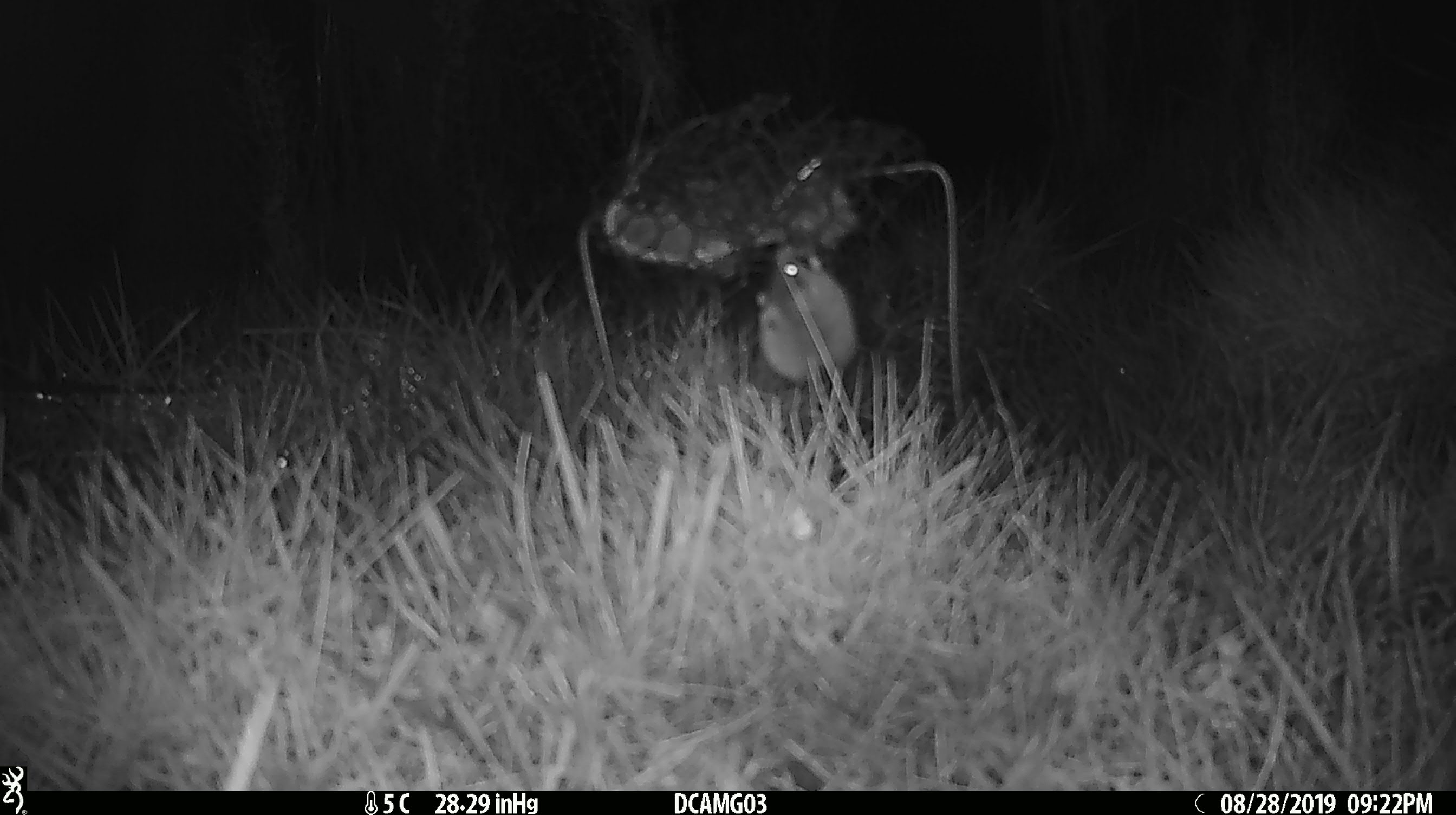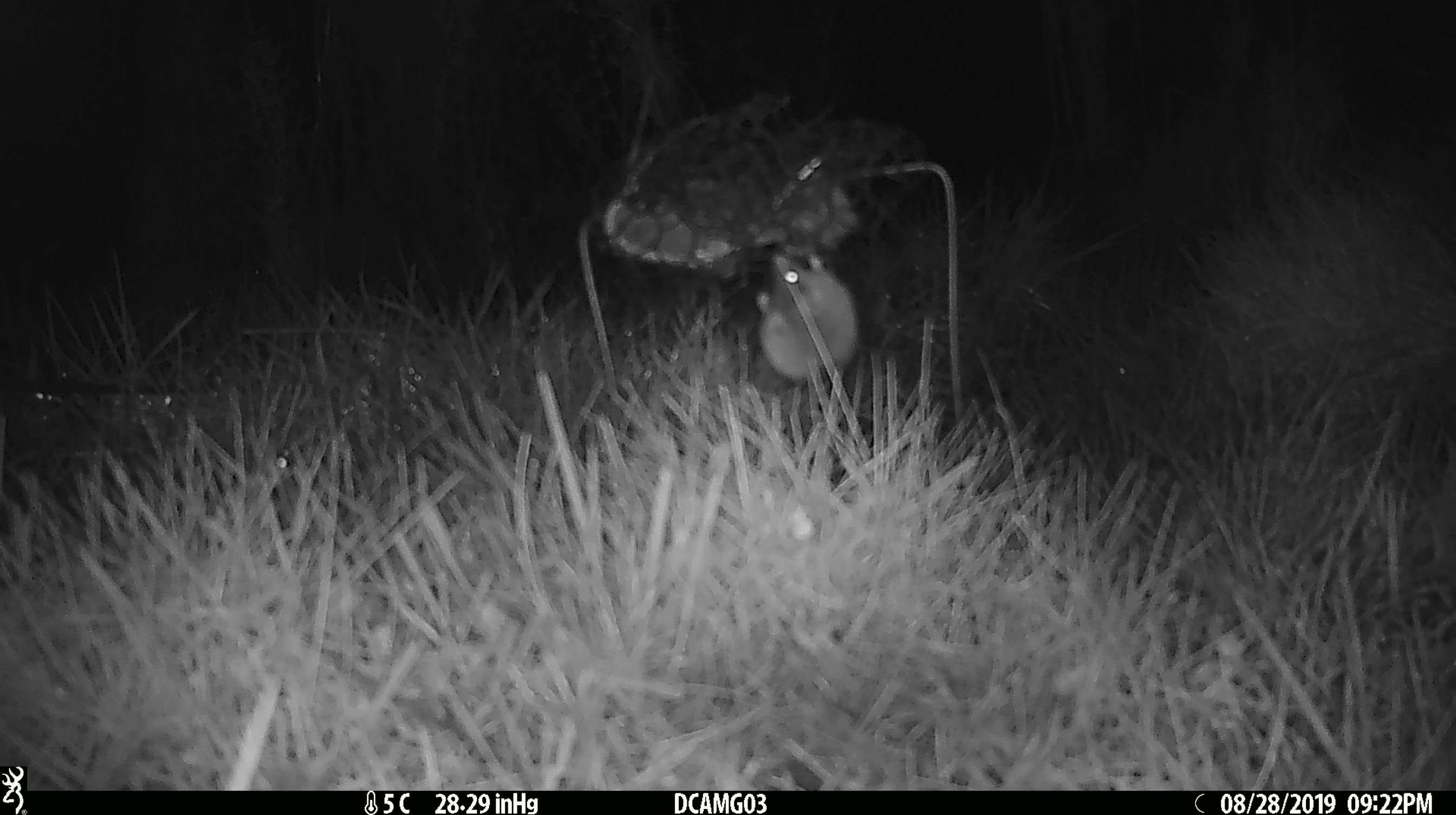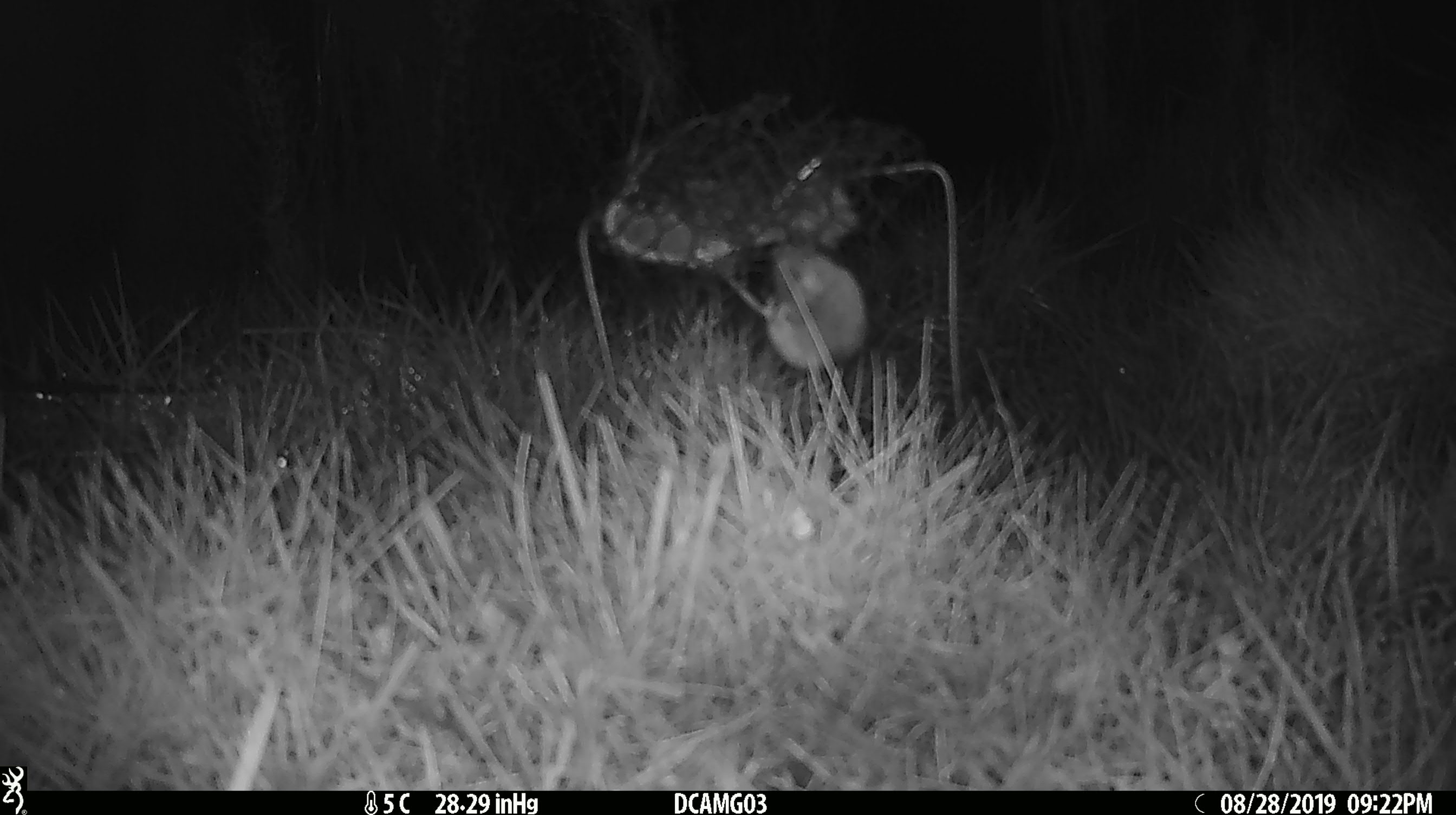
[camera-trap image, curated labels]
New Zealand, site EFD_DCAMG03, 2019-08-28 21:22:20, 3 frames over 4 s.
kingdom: Animalia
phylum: Chordata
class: Mammalia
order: Rodentia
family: Muridae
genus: Mus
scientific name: Mus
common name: mouse